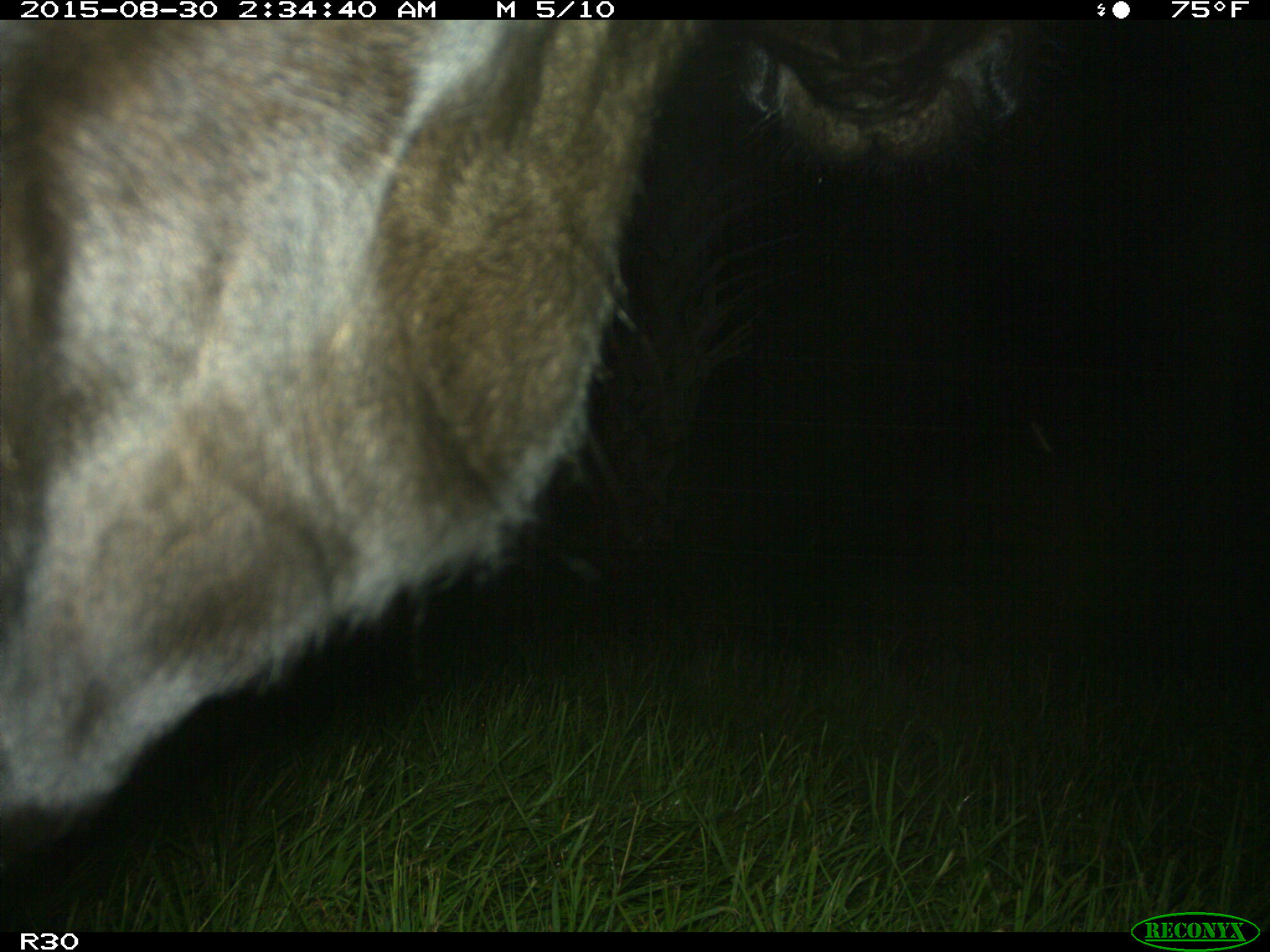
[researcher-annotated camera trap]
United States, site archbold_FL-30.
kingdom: Animalia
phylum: Chordata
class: Mammalia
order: Artiodactyla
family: Bovidae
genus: Bos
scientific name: Bos taurus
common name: domestic cow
Bos taurus (domestic cow).